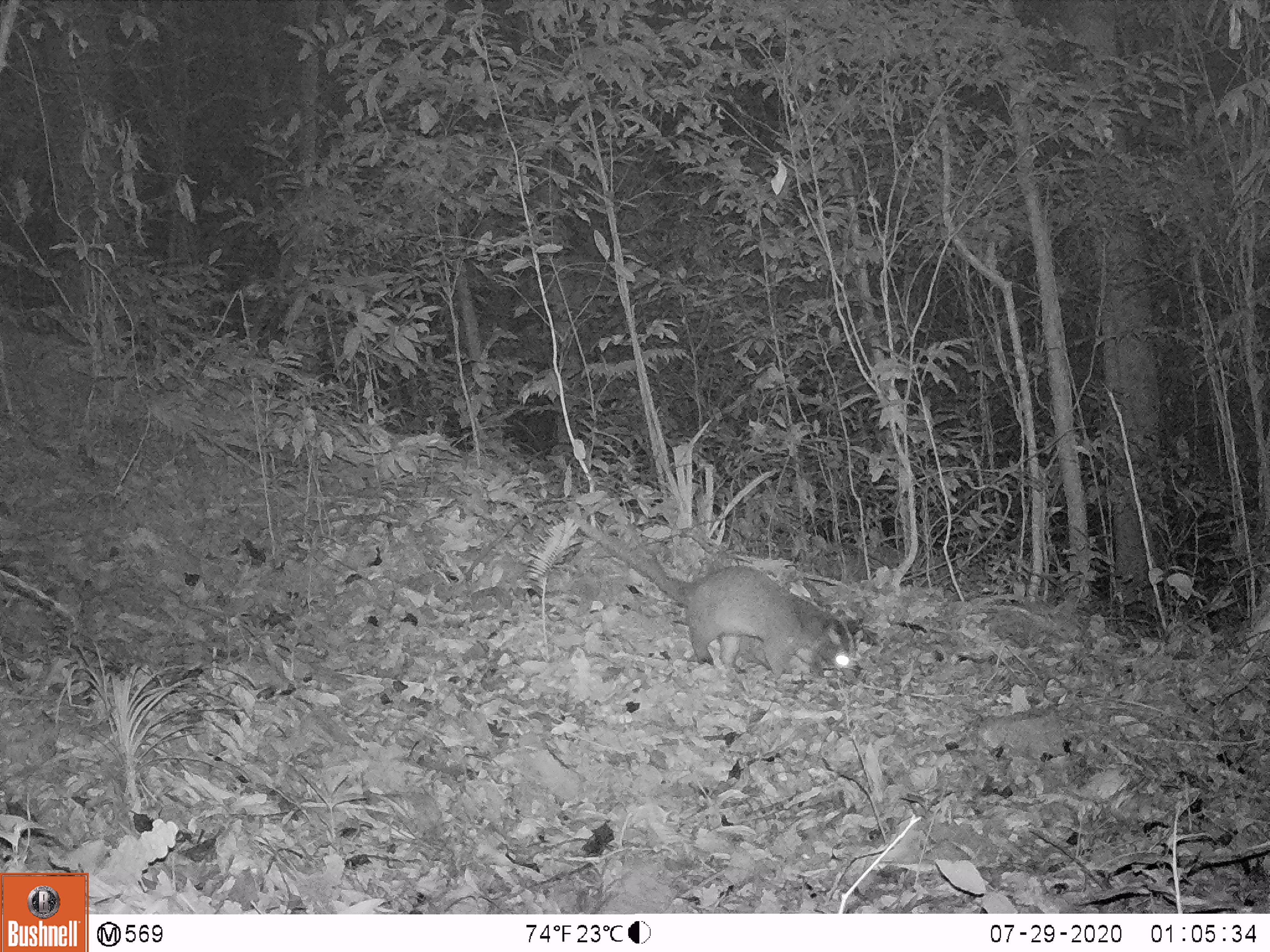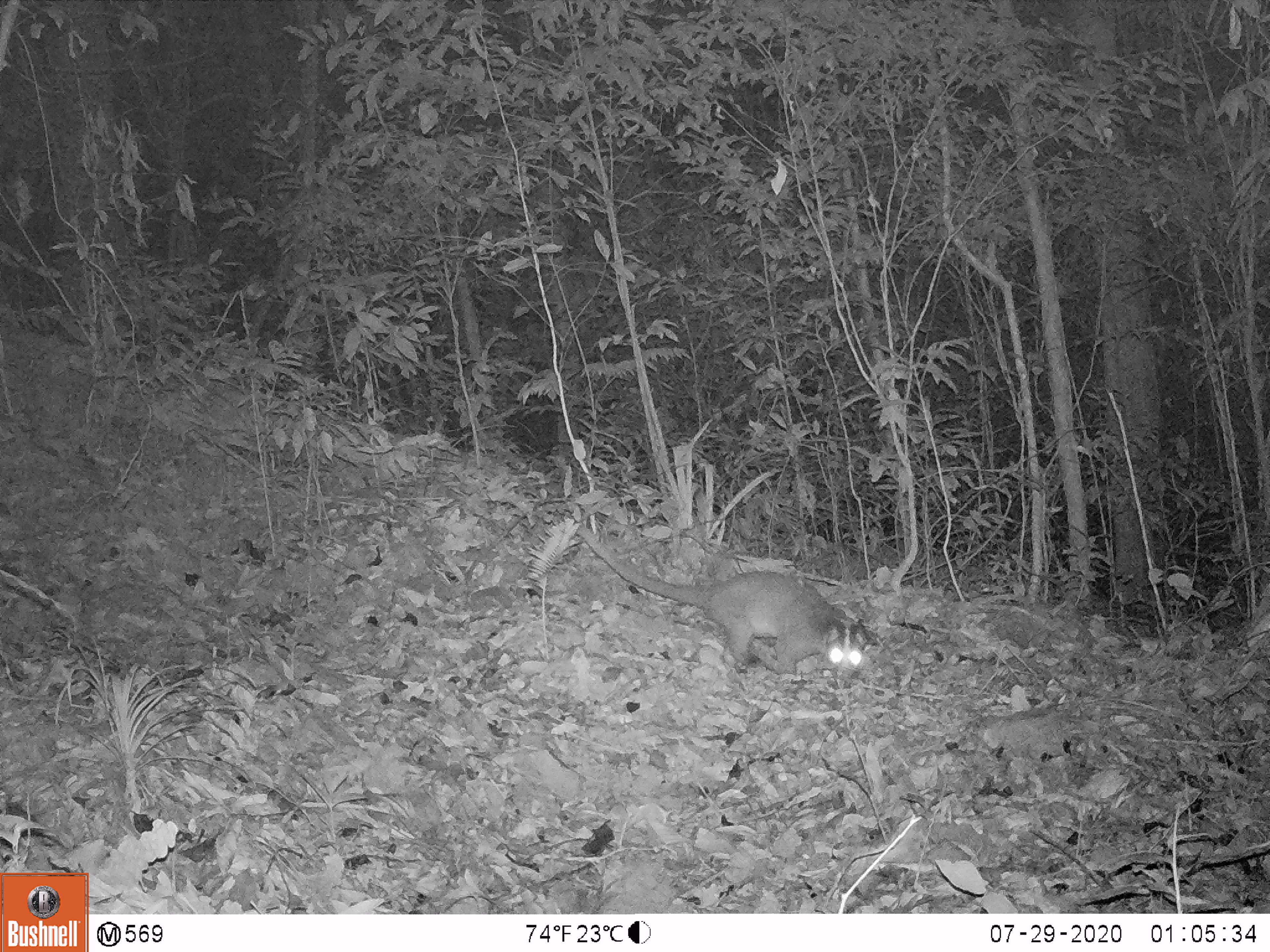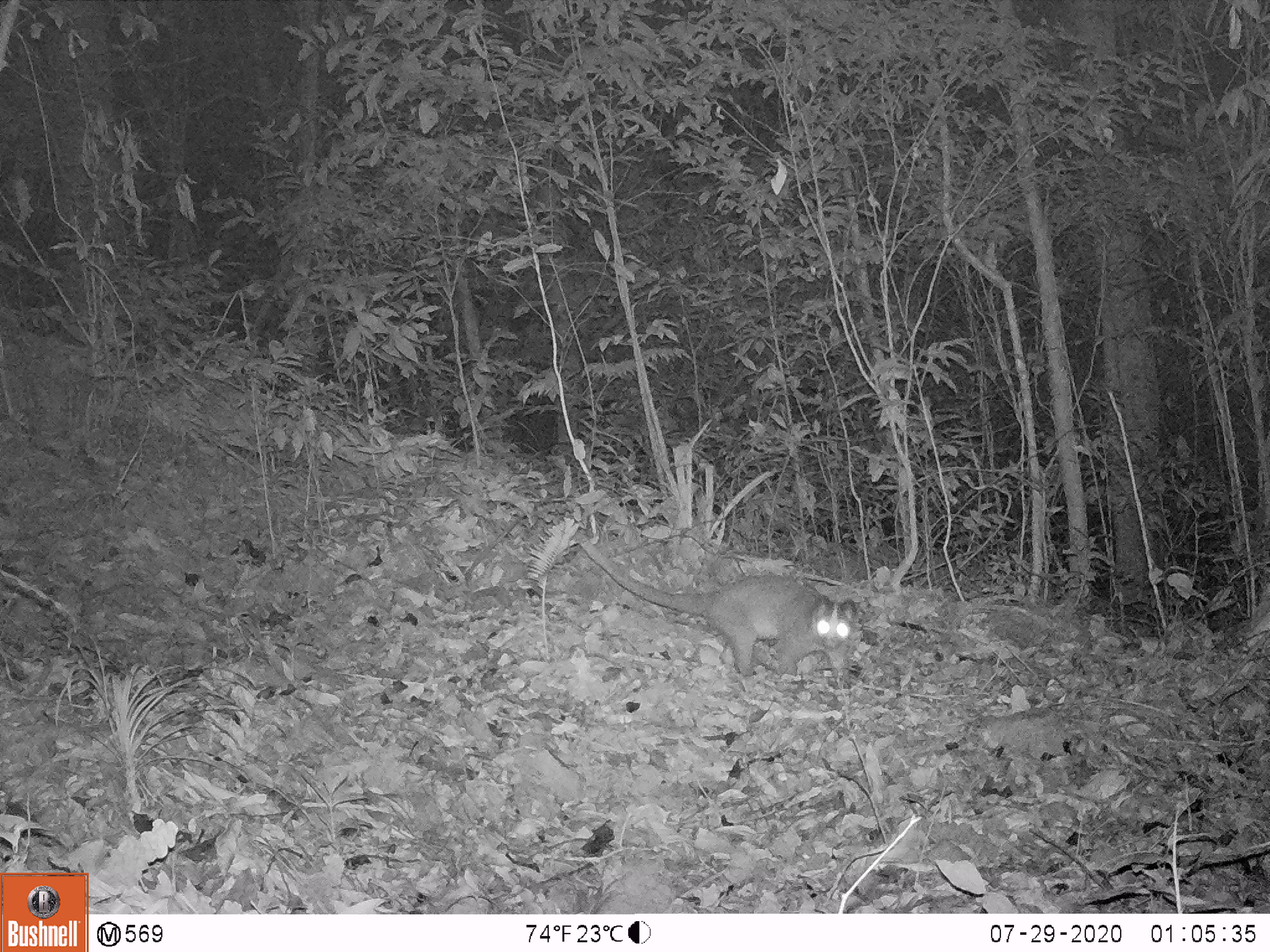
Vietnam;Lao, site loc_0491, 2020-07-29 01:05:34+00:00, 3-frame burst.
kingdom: Animalia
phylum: Chordata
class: Mammalia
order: Carnivora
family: Viverridae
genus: Paguma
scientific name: Paguma larvata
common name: masked palm civet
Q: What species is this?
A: Masked palm civet (Paguma larvata).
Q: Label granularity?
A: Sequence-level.